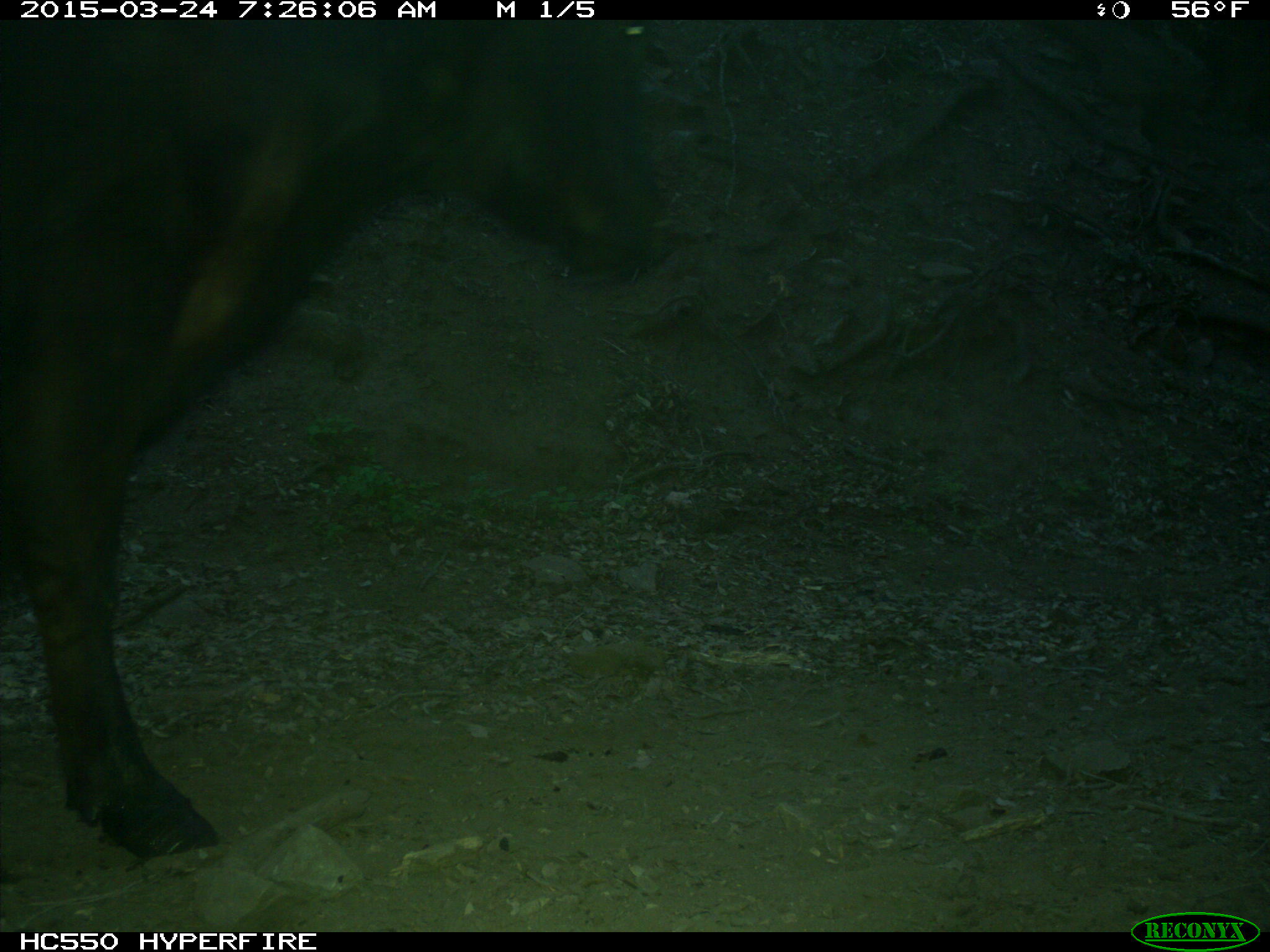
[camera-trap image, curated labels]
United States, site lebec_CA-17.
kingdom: Animalia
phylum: Chordata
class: Mammalia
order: Artiodactyla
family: Bovidae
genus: Bos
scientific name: Bos taurus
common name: domestic cow